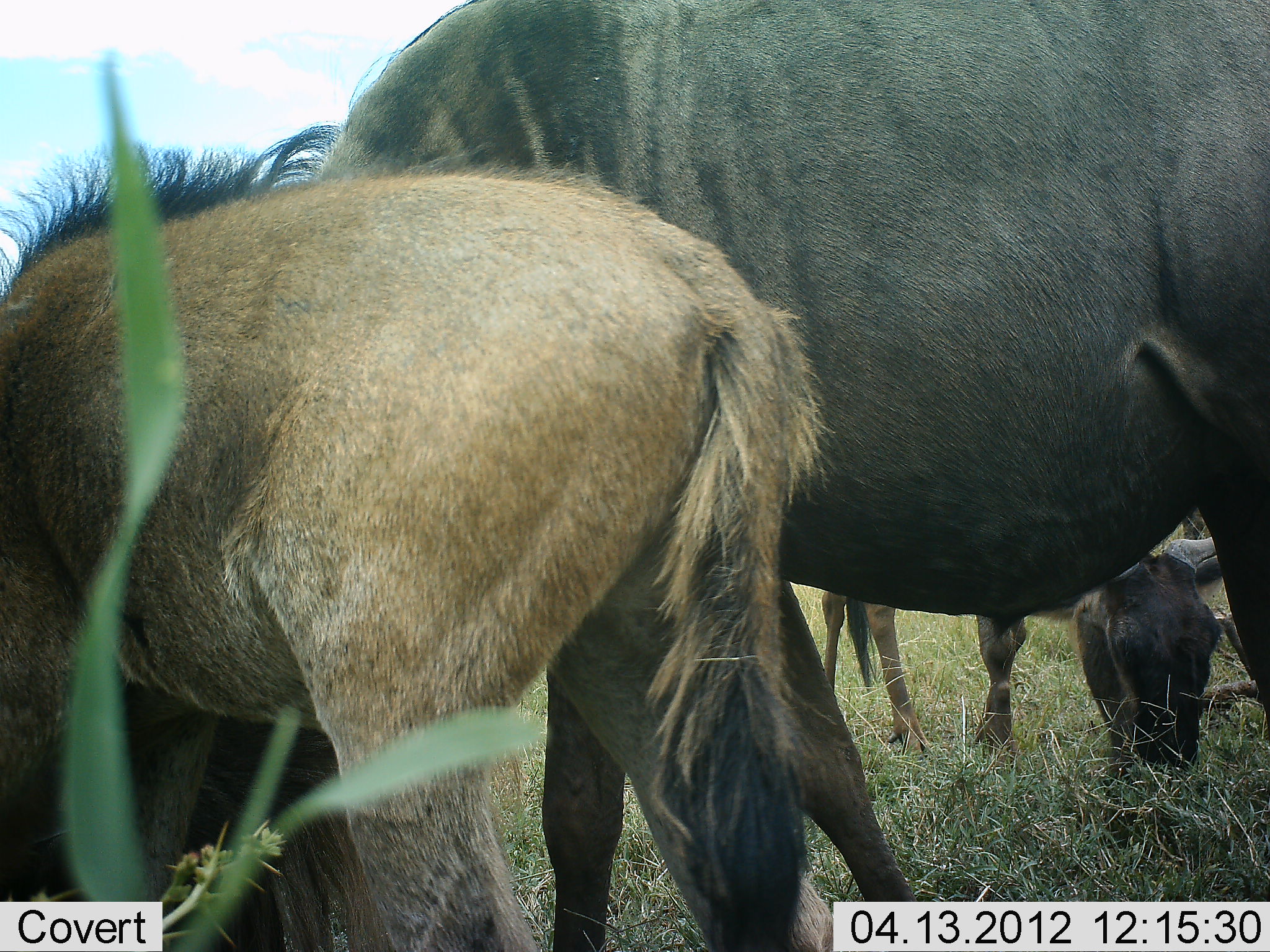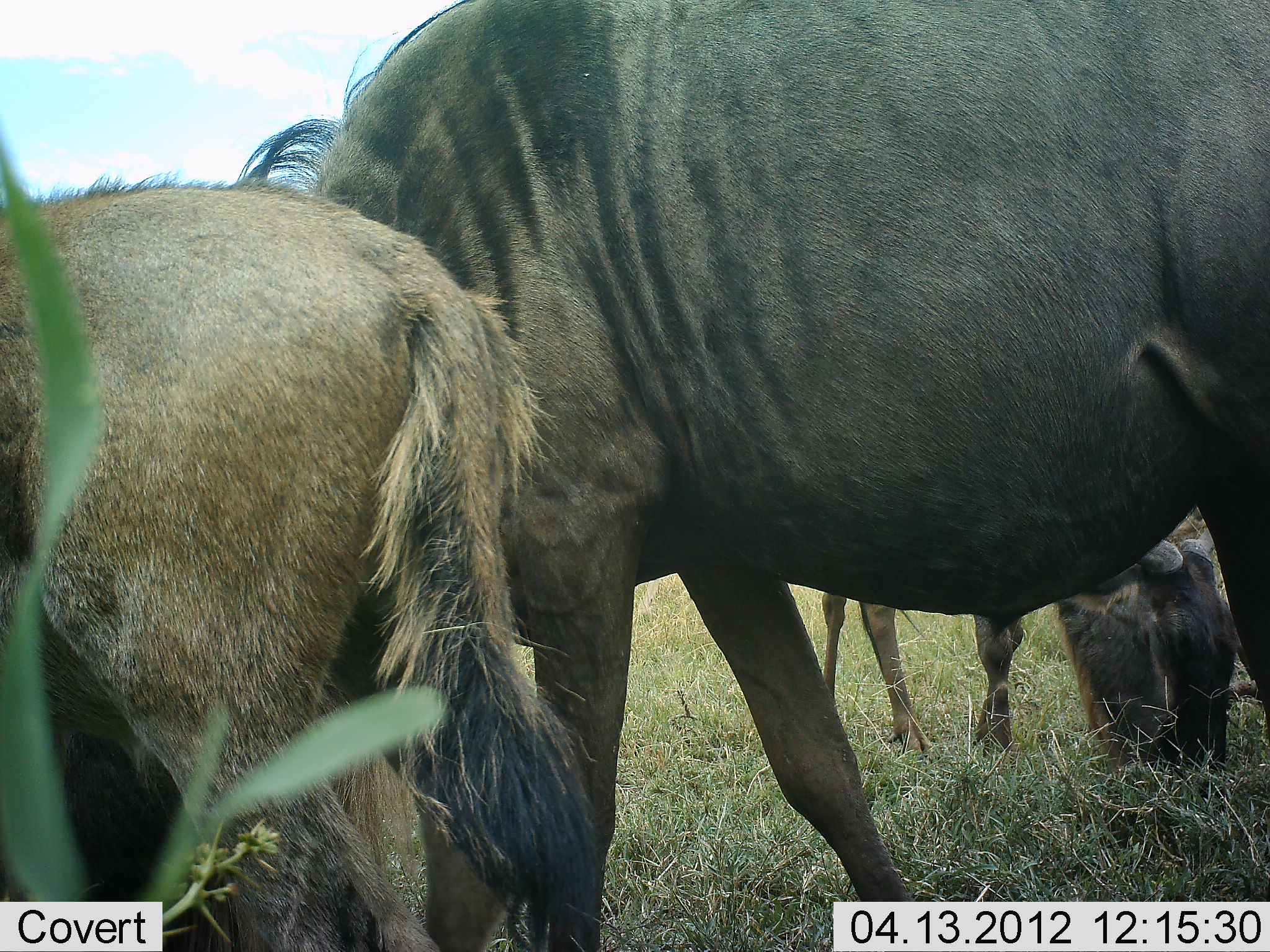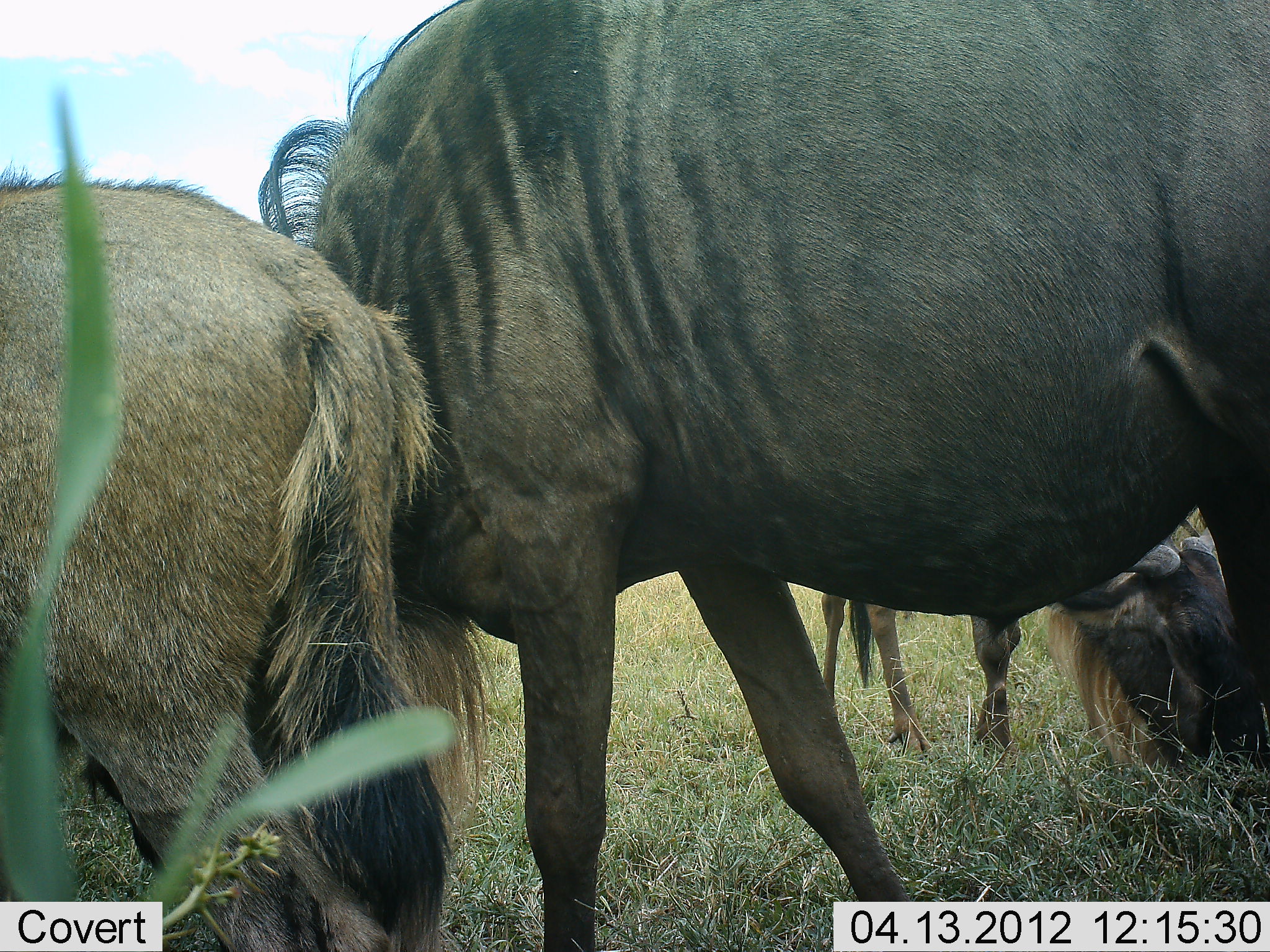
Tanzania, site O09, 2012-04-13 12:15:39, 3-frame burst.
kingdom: Animalia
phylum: Chordata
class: Mammalia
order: Artiodactyla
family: Bovidae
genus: Connochaetes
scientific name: Connochaetes taurinus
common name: blue wildebeest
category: wildebeest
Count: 3.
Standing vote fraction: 71%.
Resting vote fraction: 7%.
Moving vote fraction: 21%.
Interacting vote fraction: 0%.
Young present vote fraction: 71%.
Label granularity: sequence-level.